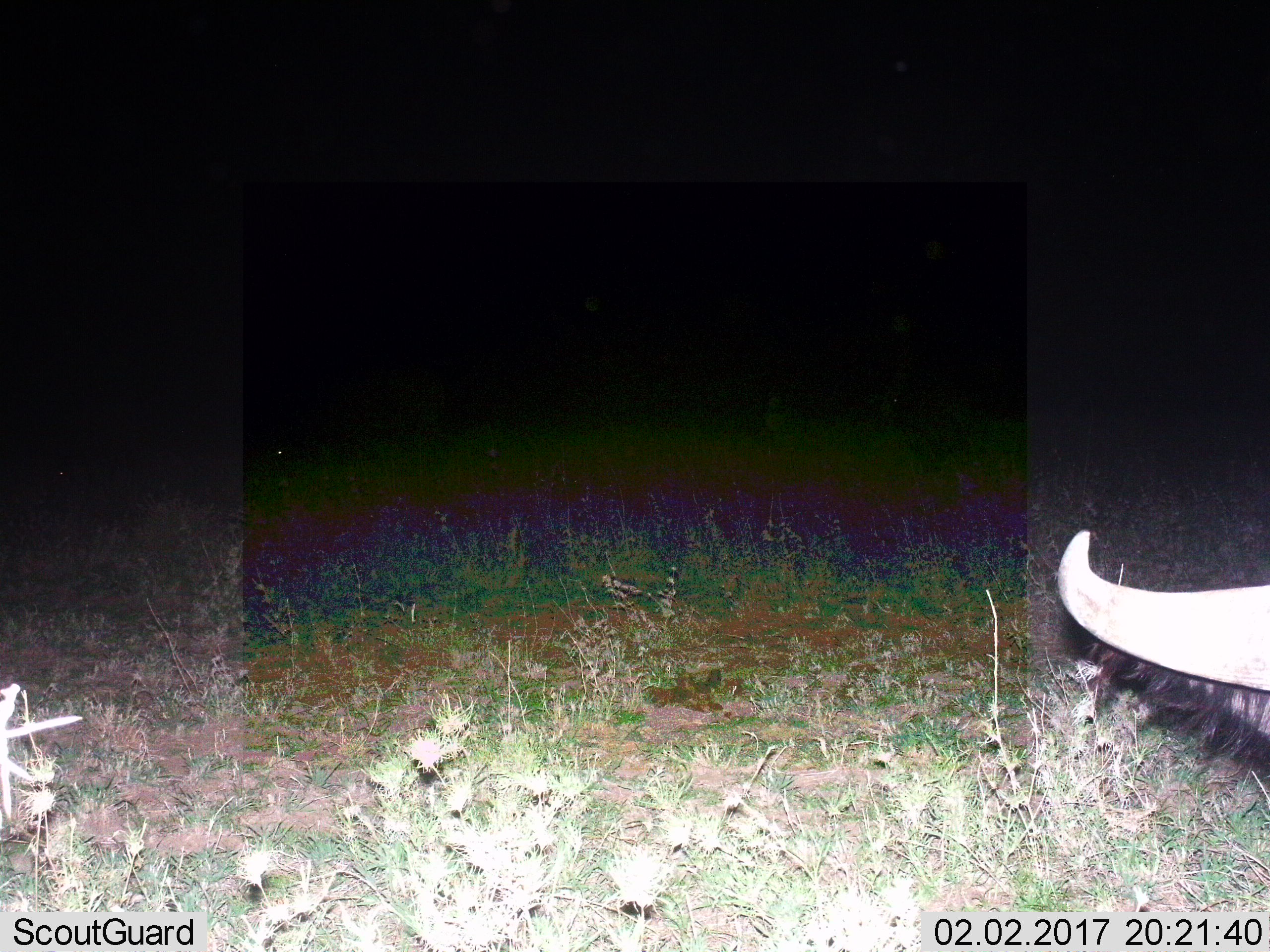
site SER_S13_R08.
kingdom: Animalia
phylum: Chordata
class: Mammalia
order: Artiodactyla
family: Bovidae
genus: Connochaetes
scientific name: Connochaetes taurinus taurinus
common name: blue wildebeest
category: wildebeestblue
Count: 1.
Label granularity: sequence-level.